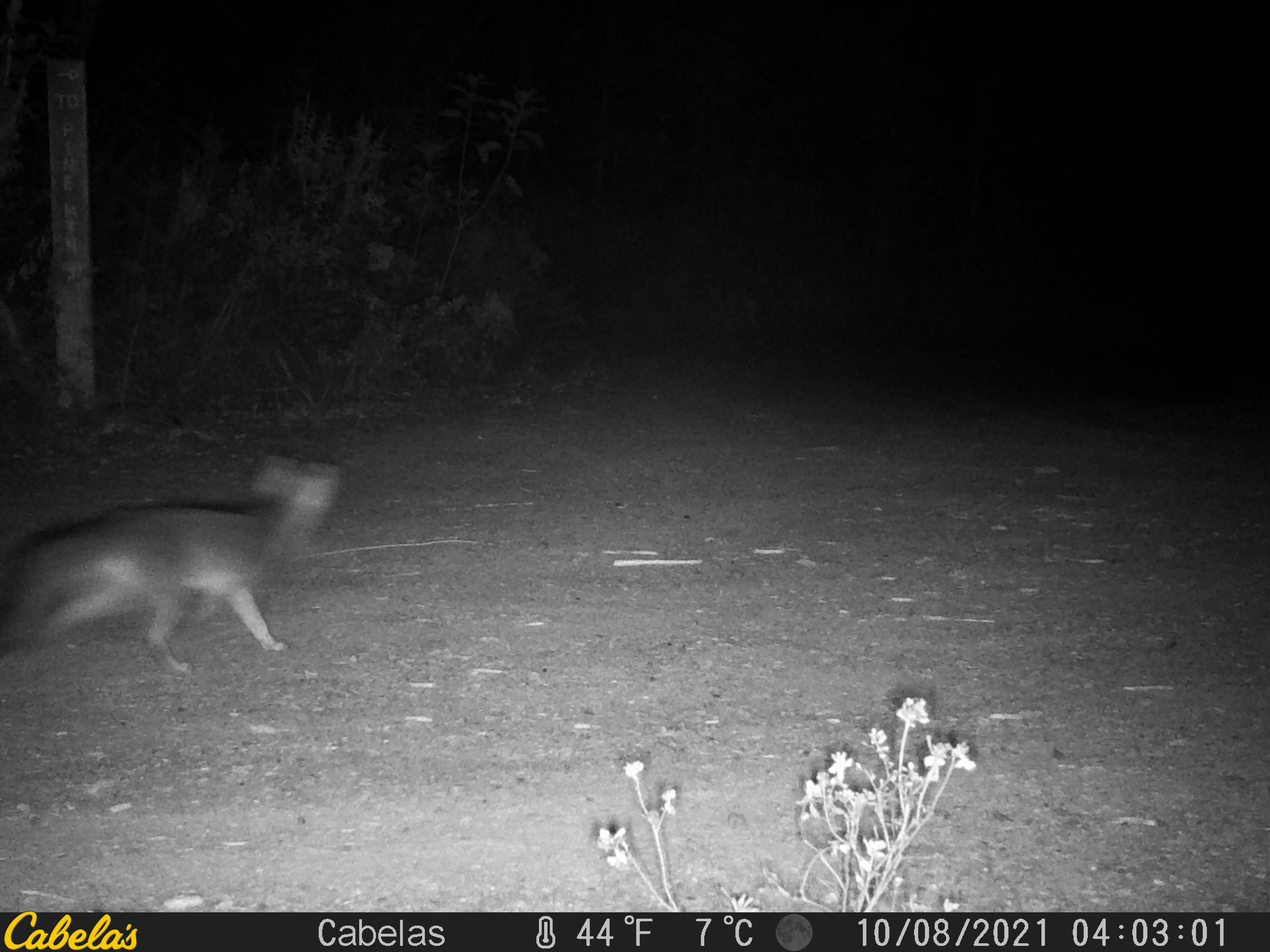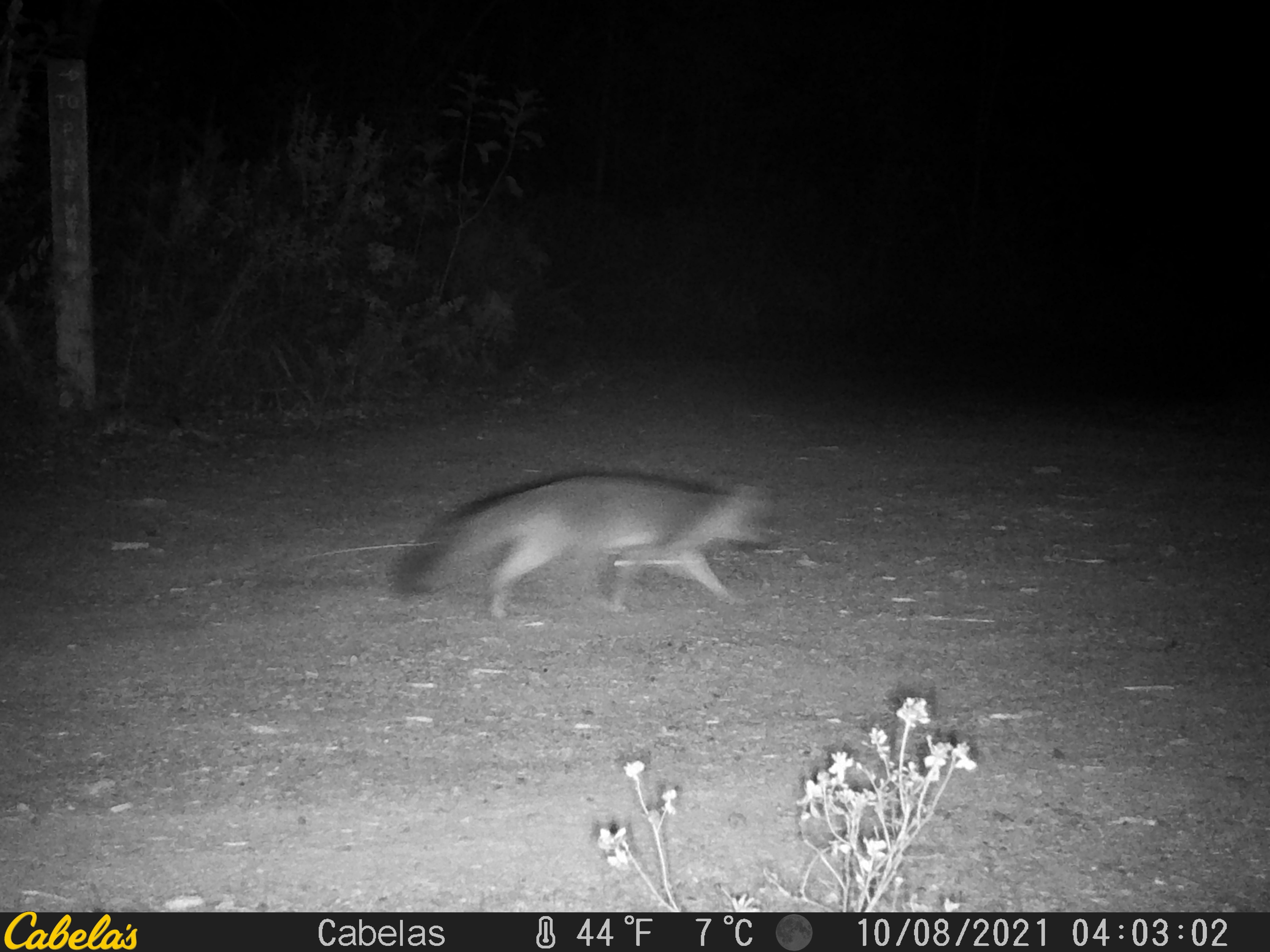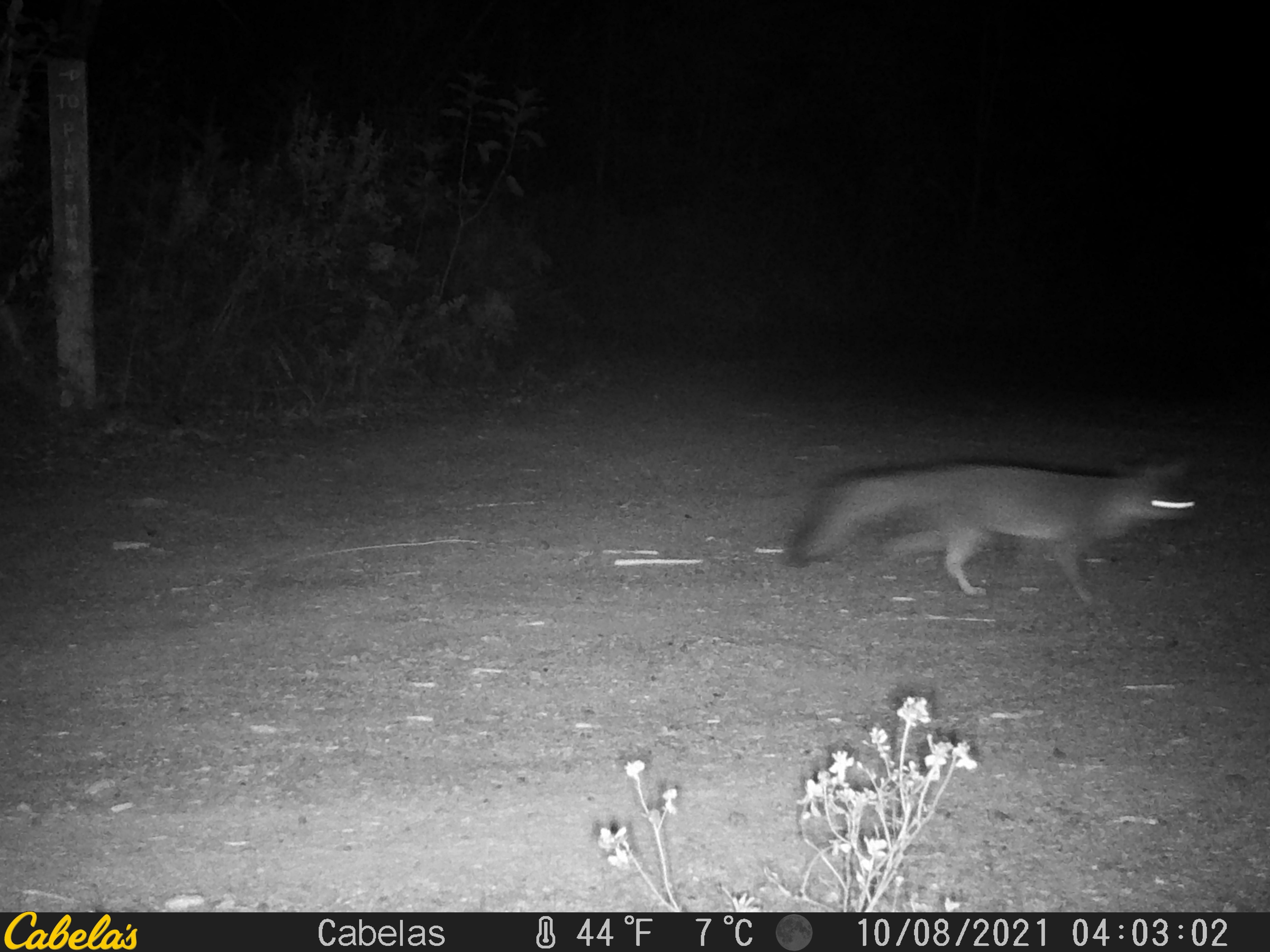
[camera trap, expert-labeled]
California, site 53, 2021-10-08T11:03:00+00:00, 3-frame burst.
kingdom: Animalia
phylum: Chordata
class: Mammalia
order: Carnivora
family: Canidae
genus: Urocyon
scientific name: Urocyon cinereoargenteus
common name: gray fox